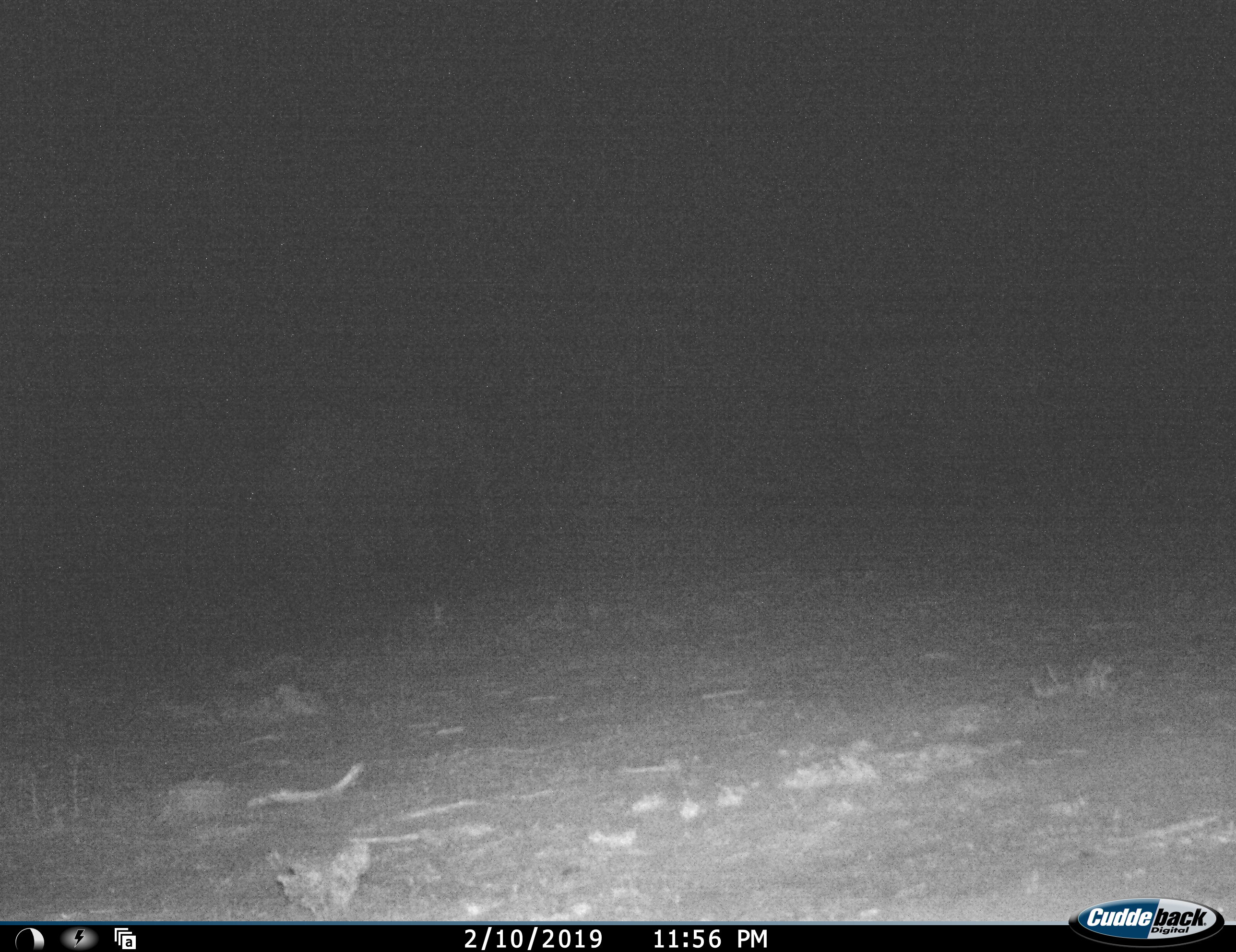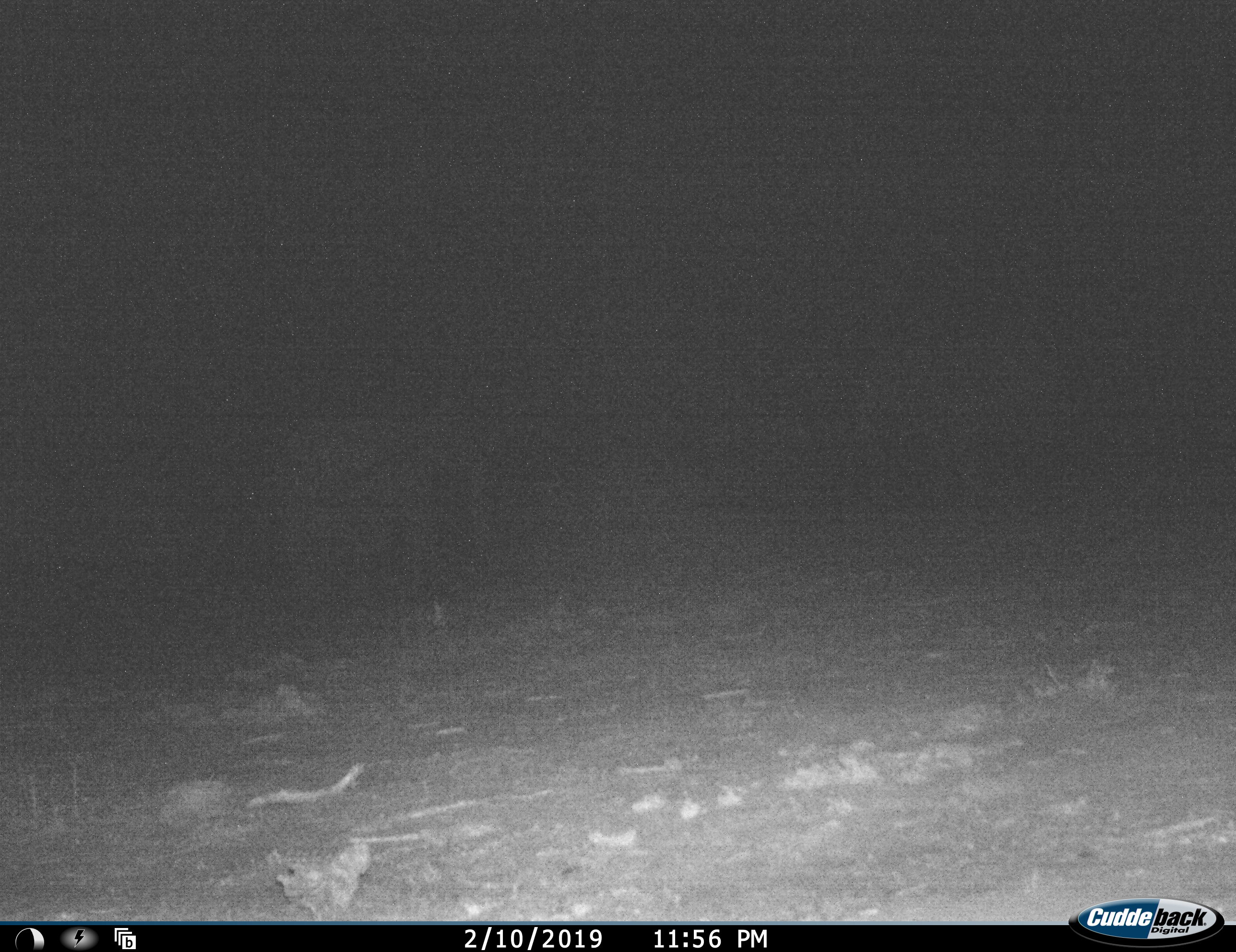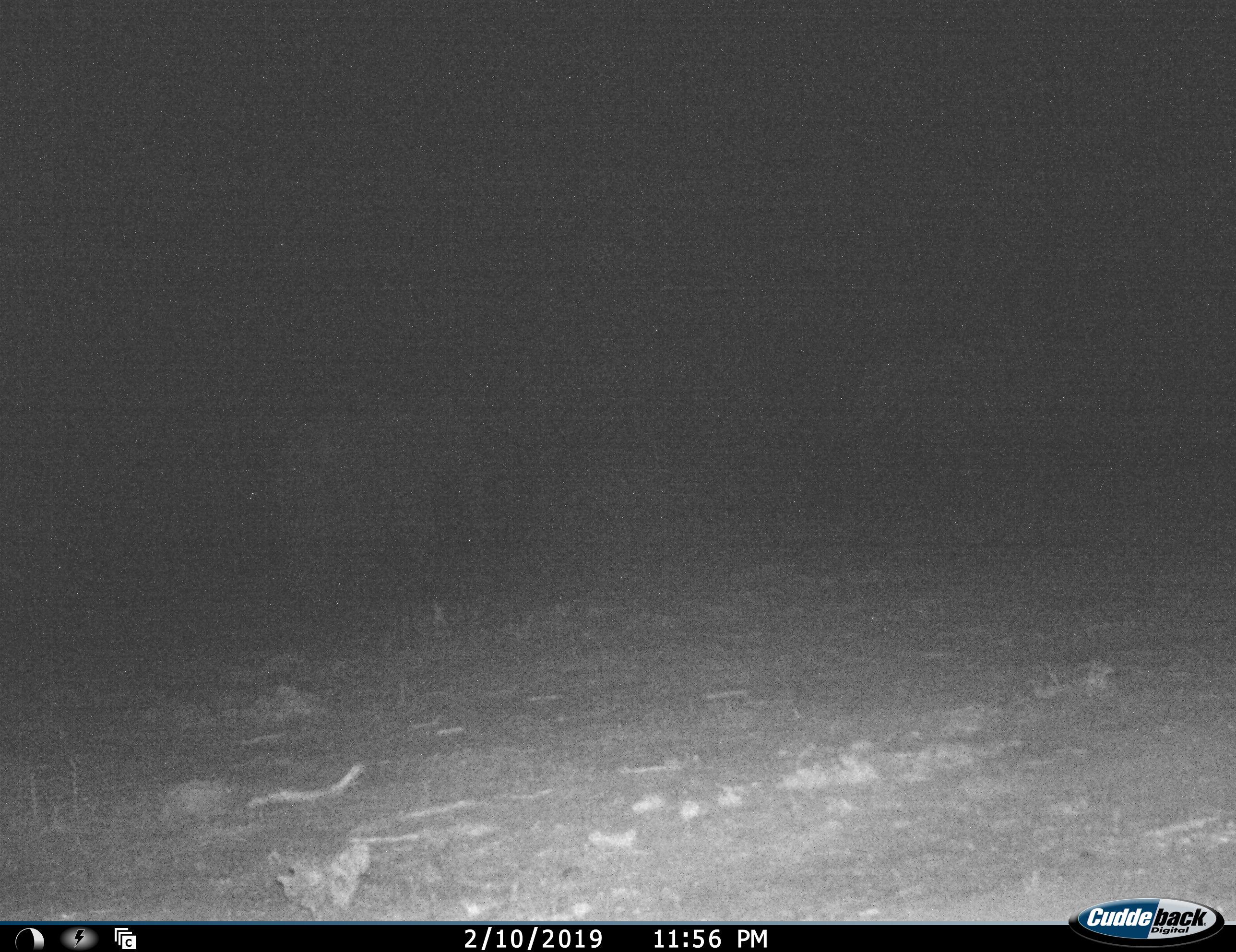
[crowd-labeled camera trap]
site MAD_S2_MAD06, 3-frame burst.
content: unidentified animal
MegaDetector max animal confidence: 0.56